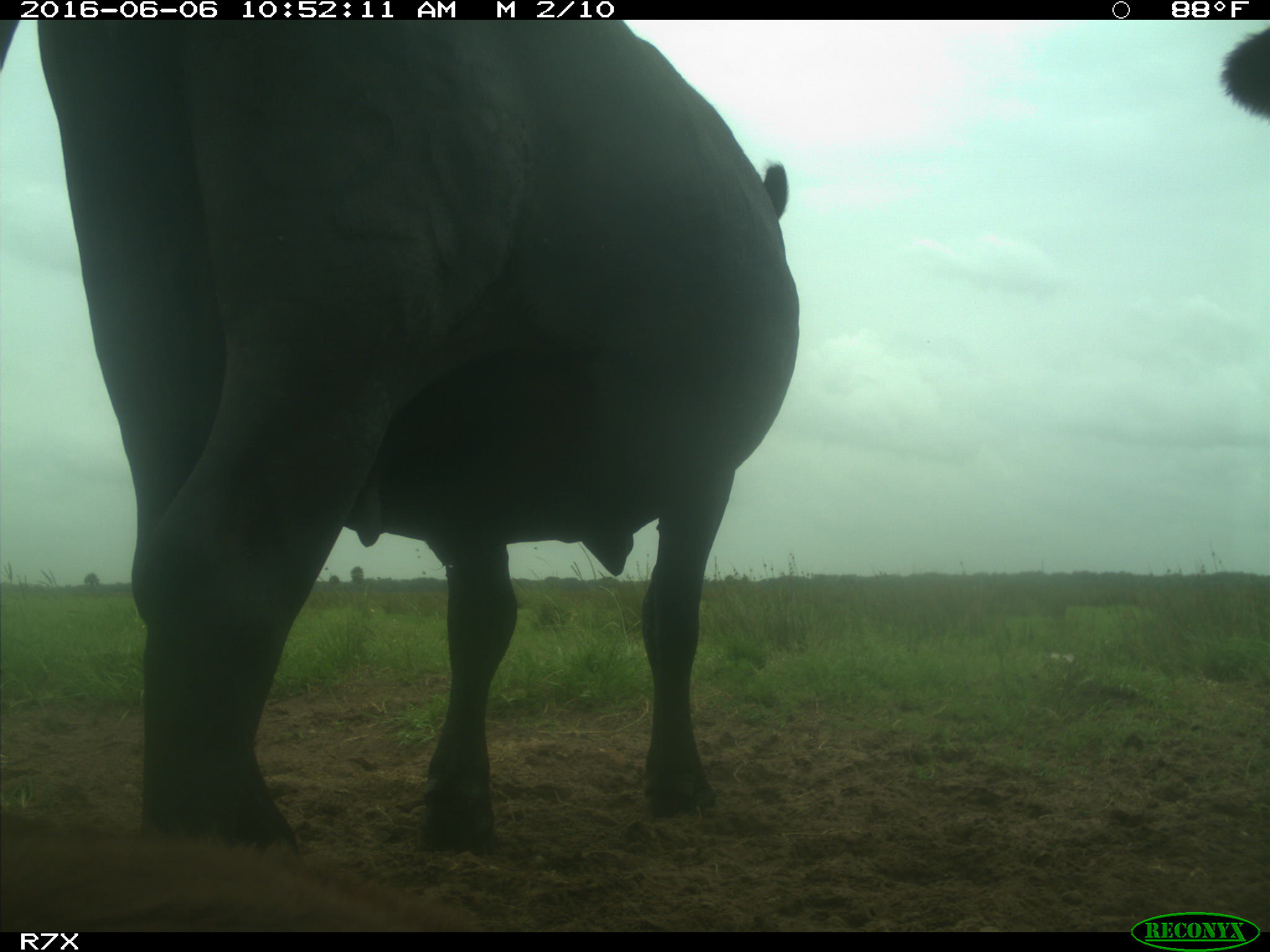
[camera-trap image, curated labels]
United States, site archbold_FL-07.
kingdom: Animalia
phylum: Chordata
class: Mammalia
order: Artiodactyla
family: Bovidae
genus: Bos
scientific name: Bos taurus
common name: domestic cow